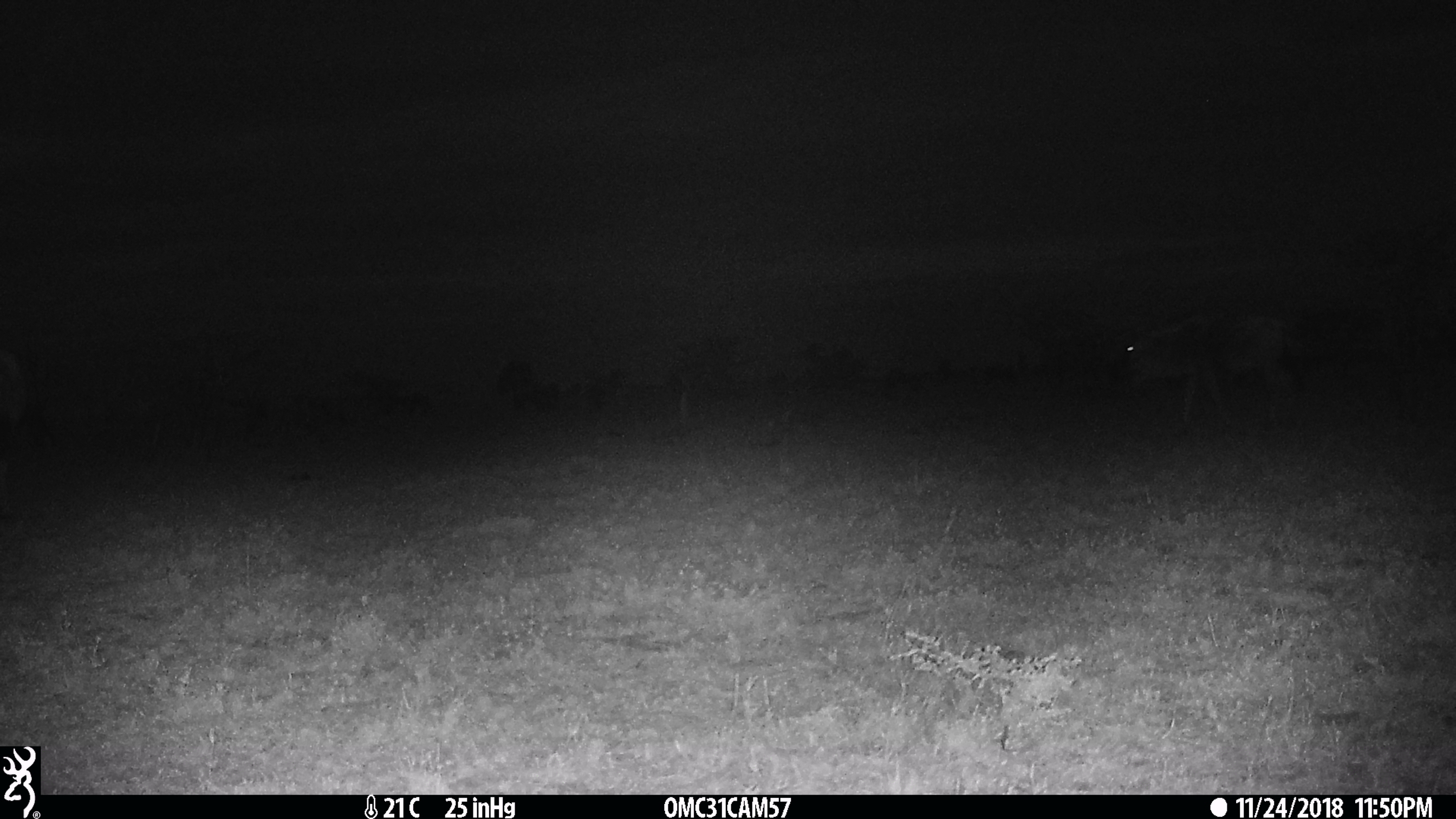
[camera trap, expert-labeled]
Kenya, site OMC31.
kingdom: Animalia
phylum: Chordata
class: Mammalia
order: Artiodactyla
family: Bovidae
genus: Connochaetes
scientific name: Connochaetes taurinus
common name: blue wildebeest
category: wildebeest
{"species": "wildebeest (blue wildebeest) (Connochaetes taurinus)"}